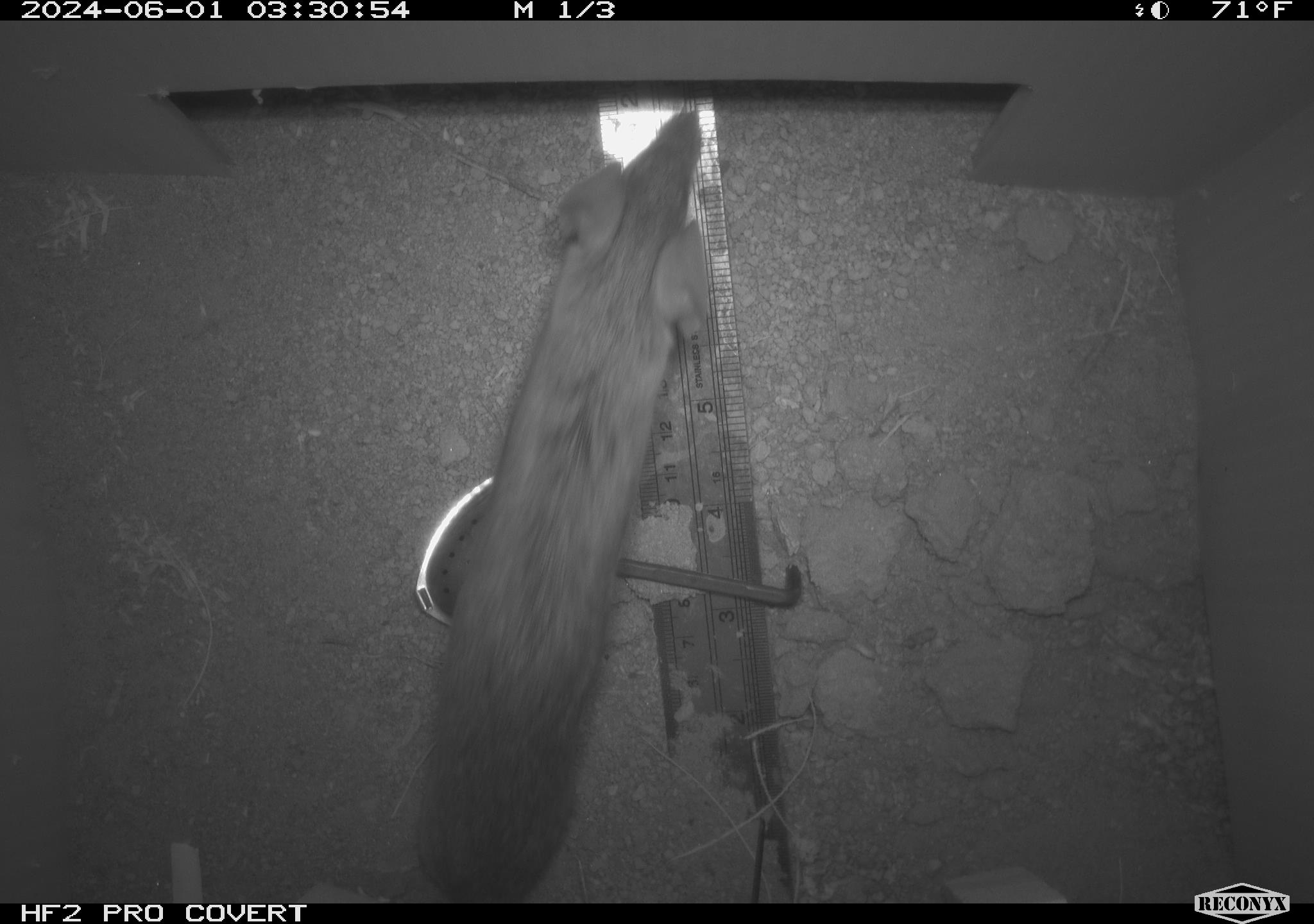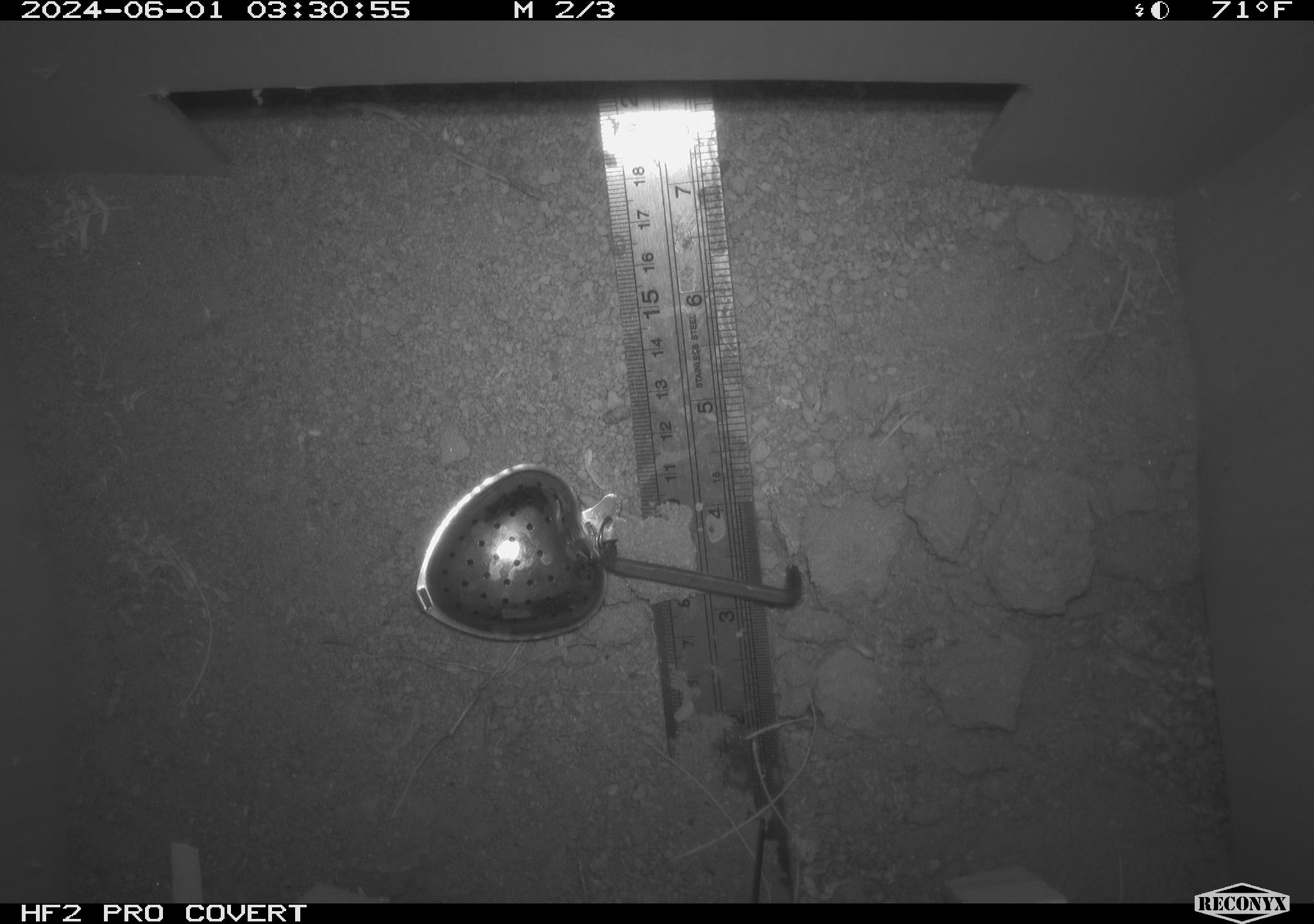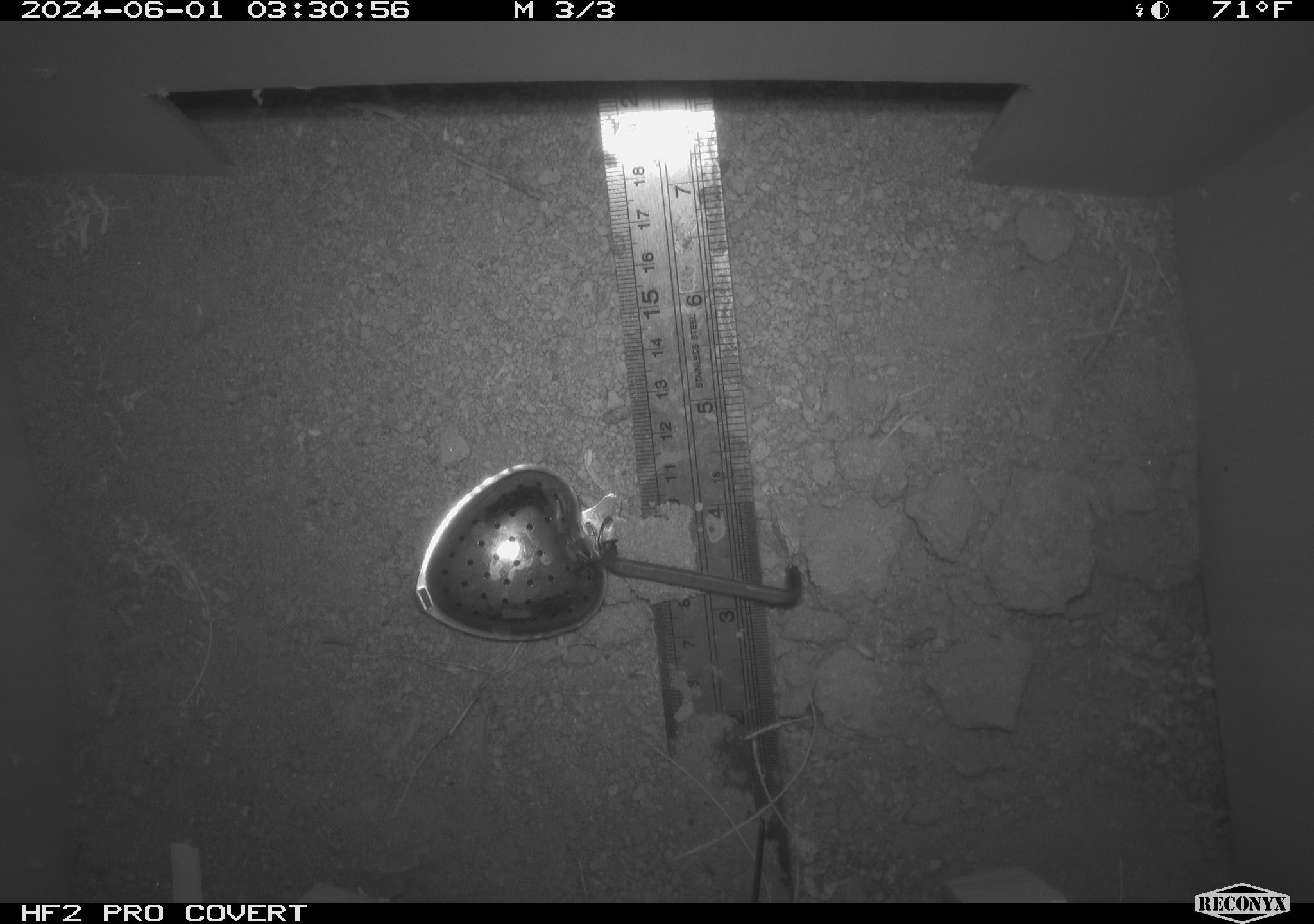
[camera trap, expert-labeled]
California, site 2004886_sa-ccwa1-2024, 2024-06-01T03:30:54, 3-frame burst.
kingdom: Animalia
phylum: Chordata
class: Mammalia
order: Rodentia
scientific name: Rodentia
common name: woodrat or rat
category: woodrat or rat species